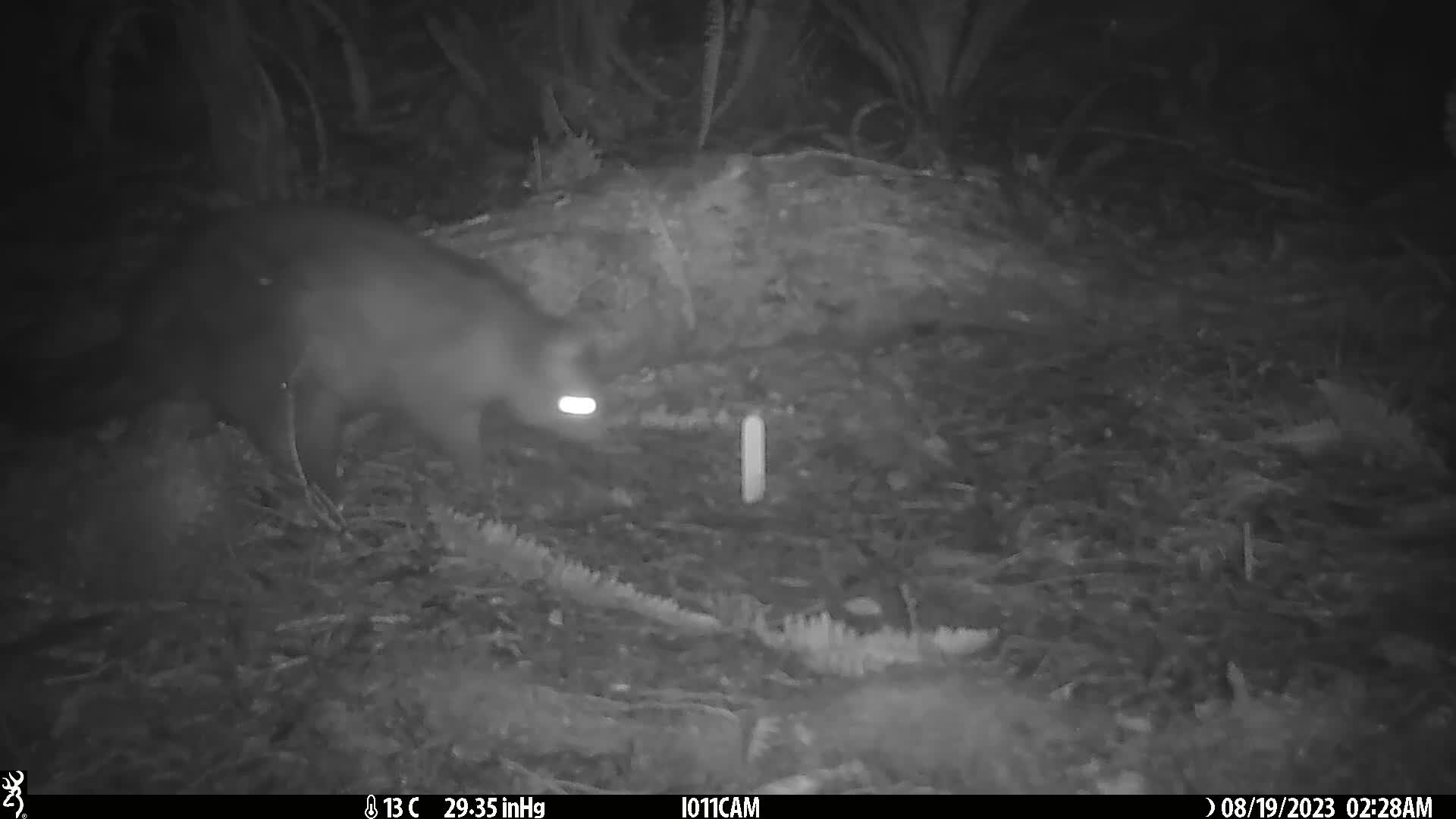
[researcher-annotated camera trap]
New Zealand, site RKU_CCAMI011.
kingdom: Animalia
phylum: Chordata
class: Mammalia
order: Diprotodontia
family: Phalangeridae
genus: Trichosurus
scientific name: Trichosurus vulpecula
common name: common brushtail possum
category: possum